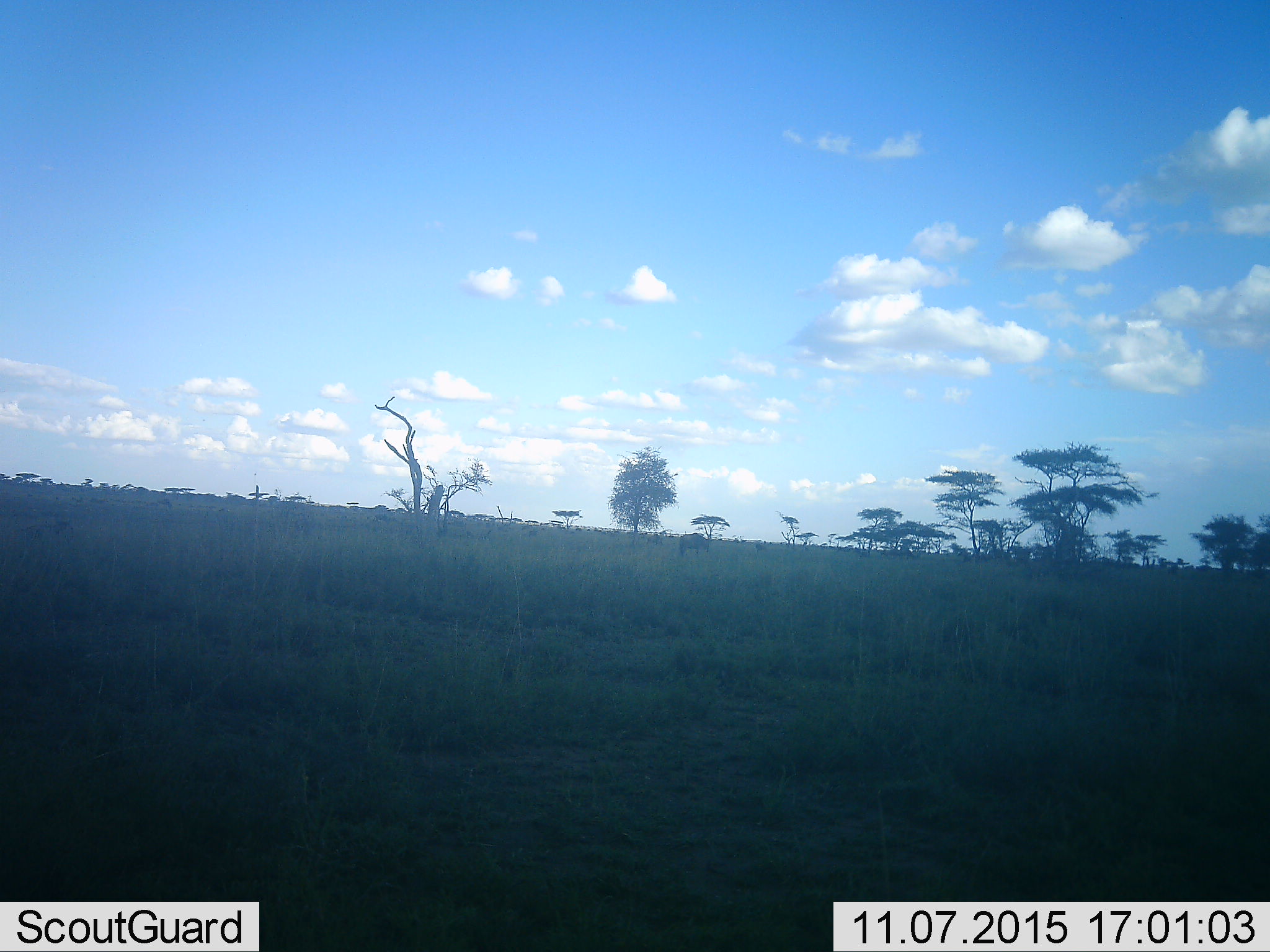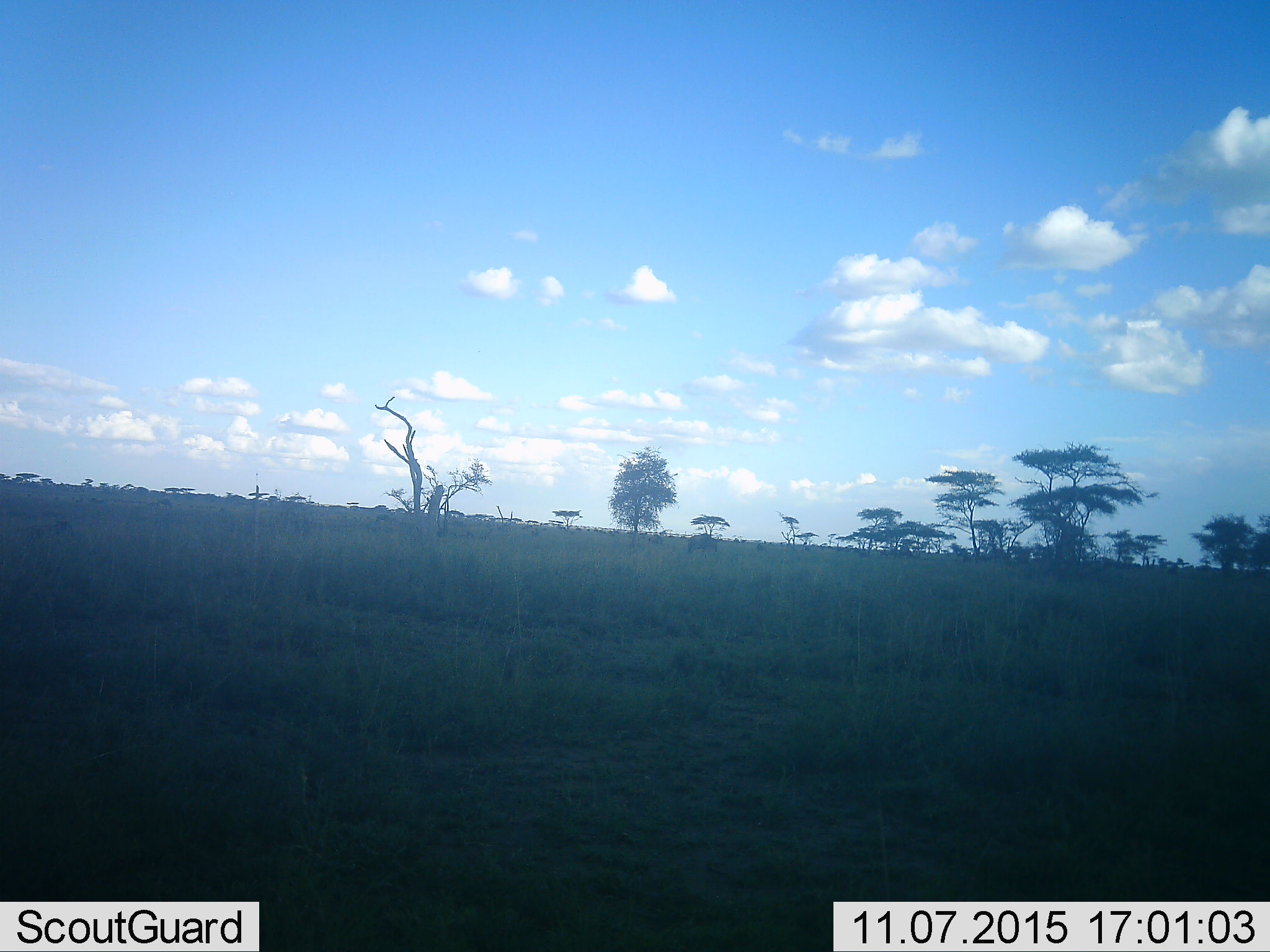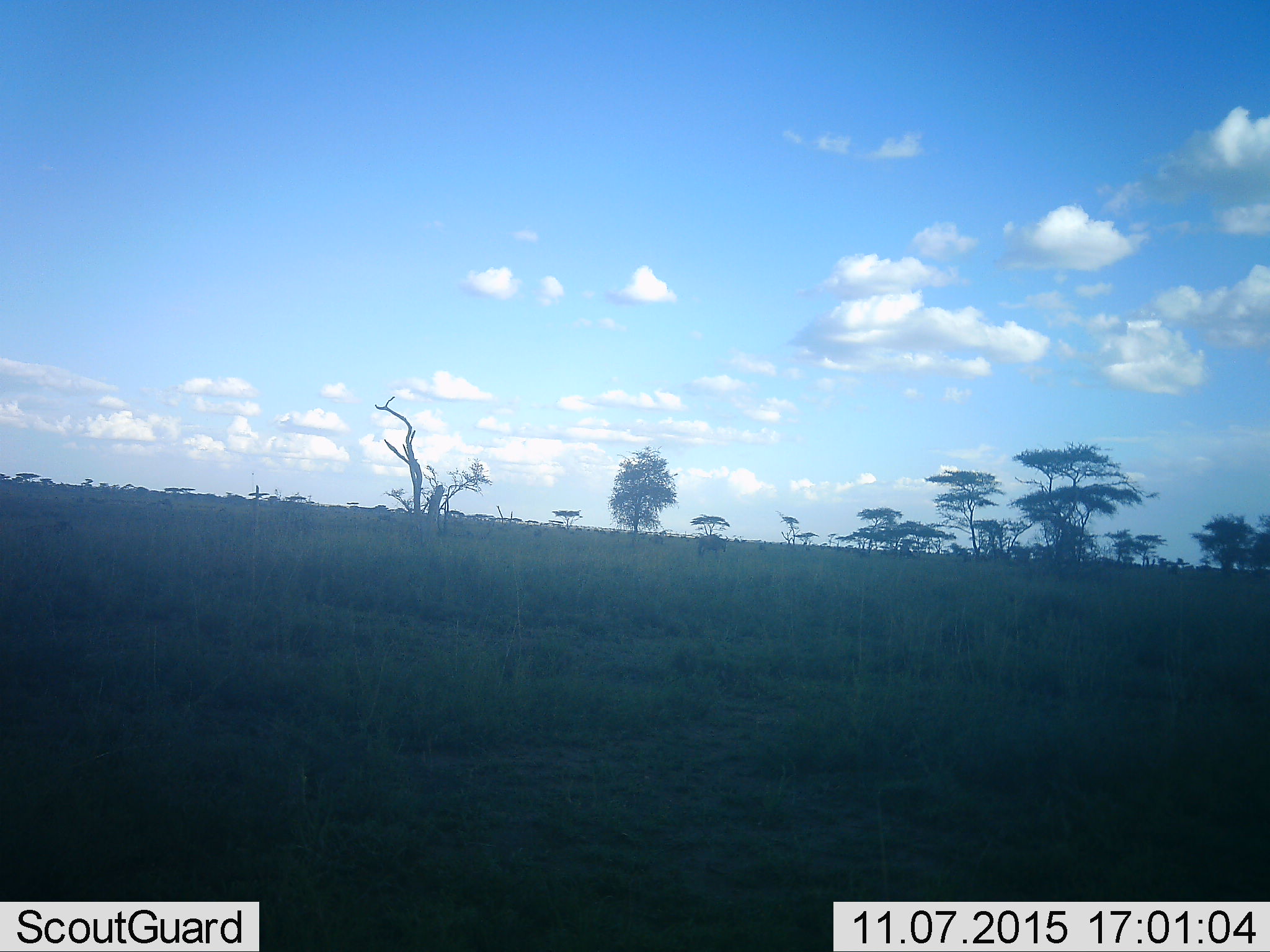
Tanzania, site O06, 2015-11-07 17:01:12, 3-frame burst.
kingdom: Animalia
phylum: Chordata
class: Mammalia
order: Artiodactyla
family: Bovidae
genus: Connochaetes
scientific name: Connochaetes taurinus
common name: blue wildebeest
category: wildebeest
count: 4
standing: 50%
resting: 25%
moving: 75%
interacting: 0%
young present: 25%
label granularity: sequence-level